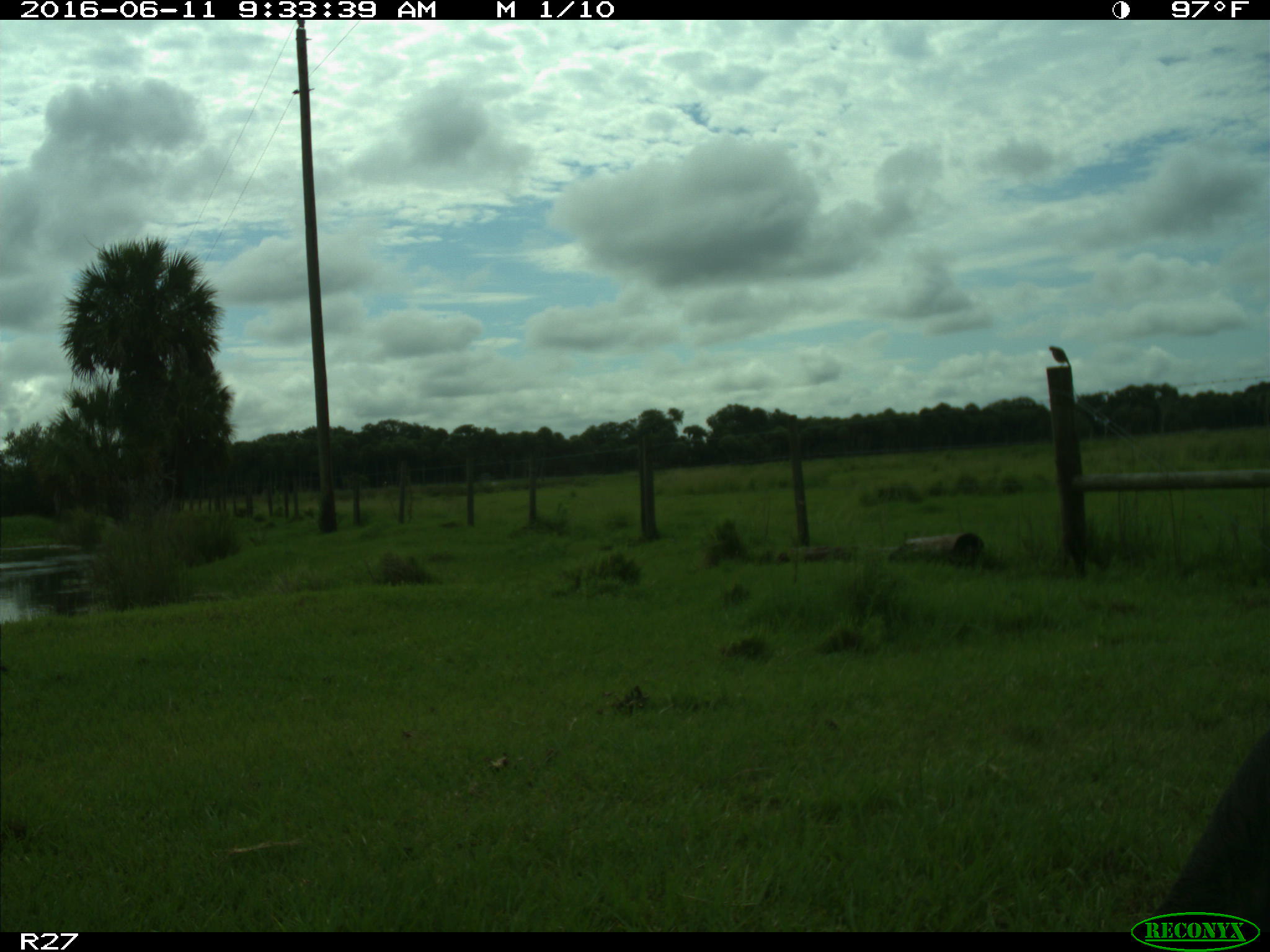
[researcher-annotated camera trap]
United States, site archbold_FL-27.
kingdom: Animalia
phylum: Chordata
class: Mammalia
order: Artiodactyla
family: Bovidae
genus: Bos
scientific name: Bos taurus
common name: domestic cow